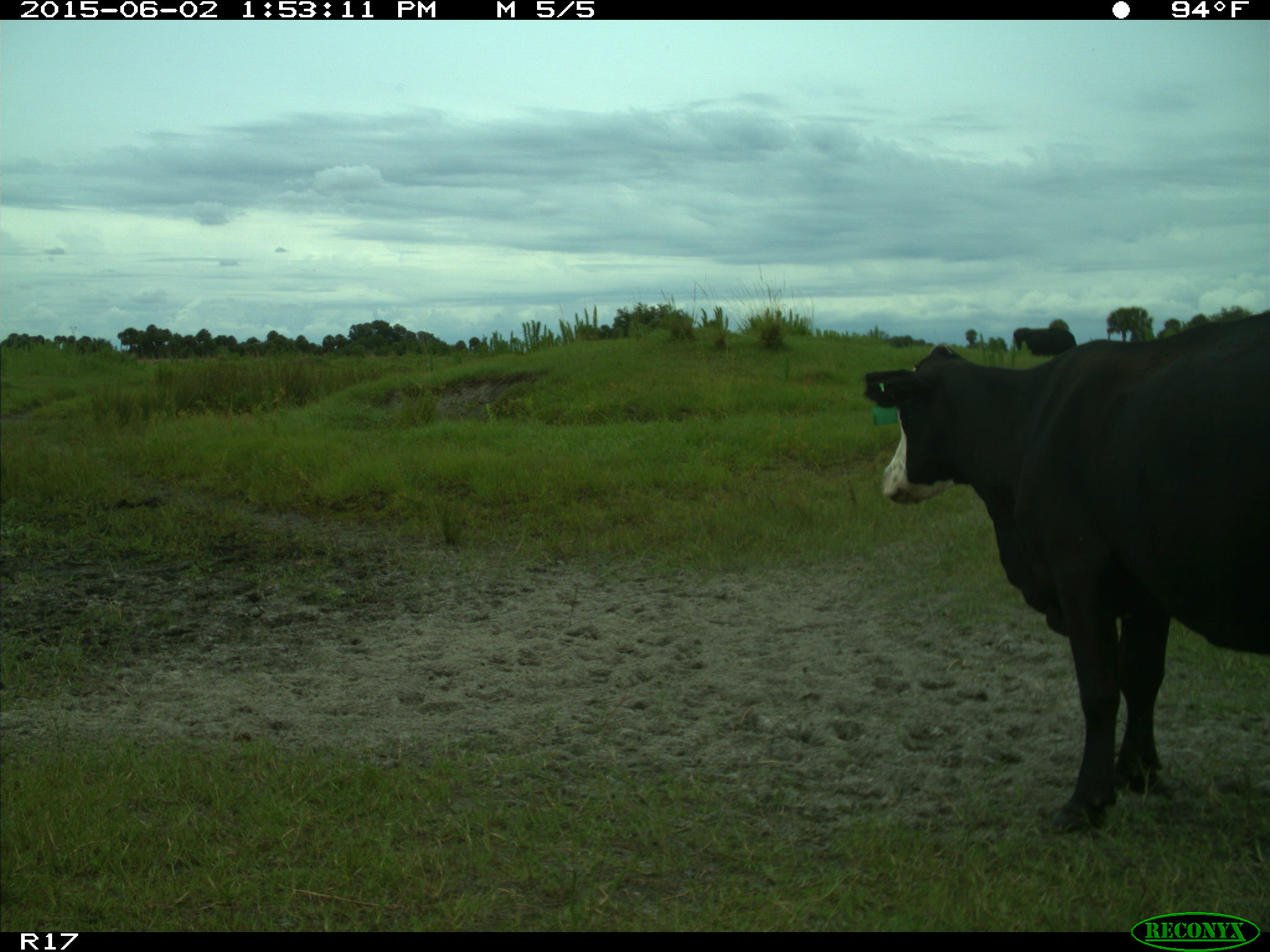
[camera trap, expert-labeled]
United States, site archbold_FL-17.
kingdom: Animalia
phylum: Chordata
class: Mammalia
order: Artiodactyla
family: Bovidae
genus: Bos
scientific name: Bos taurus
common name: domestic cow